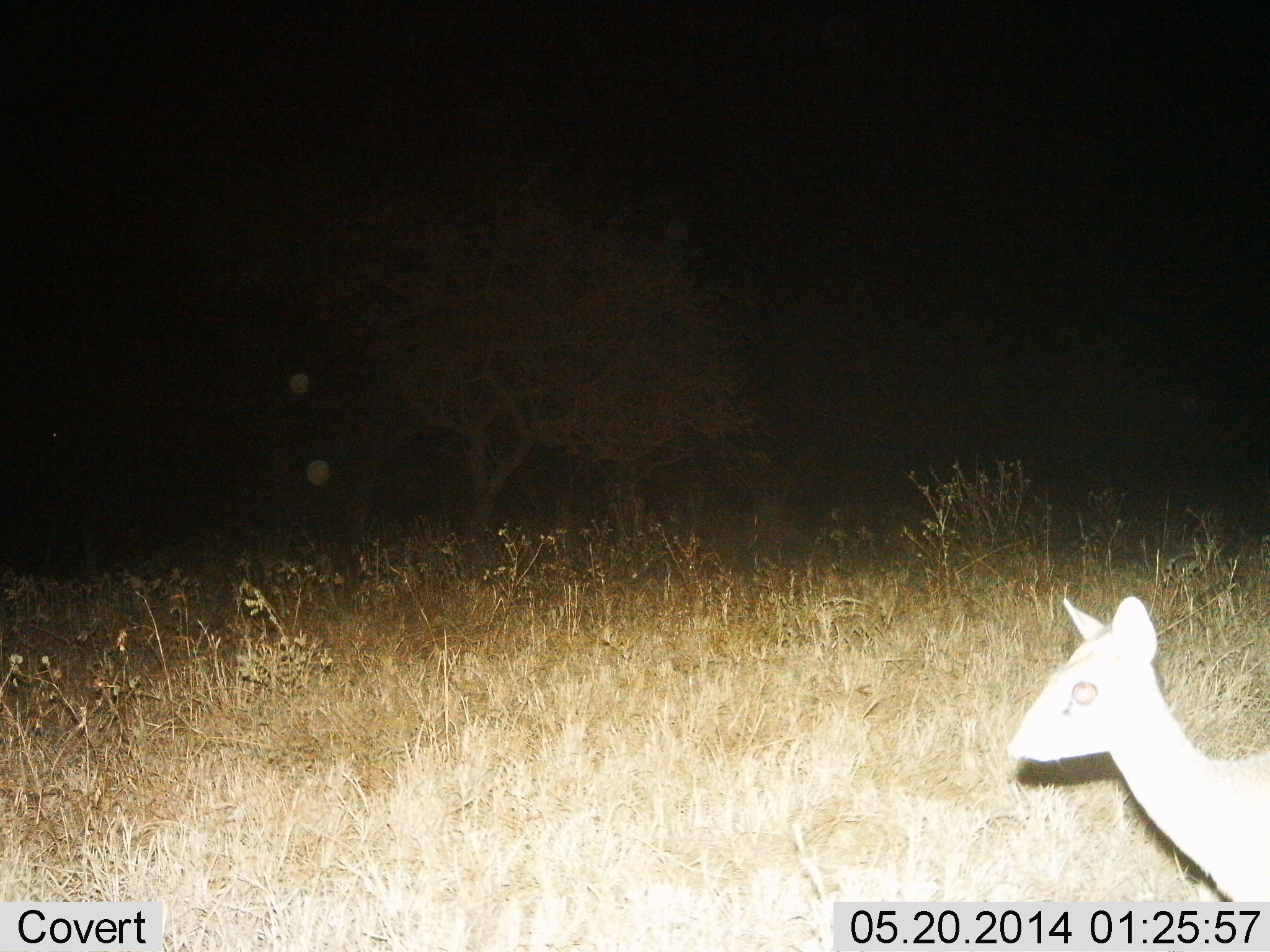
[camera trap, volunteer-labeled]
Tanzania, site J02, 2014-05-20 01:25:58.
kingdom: Animalia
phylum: Chordata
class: Mammalia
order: Artiodactyla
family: Bovidae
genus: Madoqua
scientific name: Madoqua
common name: dikdik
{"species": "dikdik (Madoqua)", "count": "1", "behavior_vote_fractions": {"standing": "90%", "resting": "0%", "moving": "10%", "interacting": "0%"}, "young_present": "0%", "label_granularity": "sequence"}